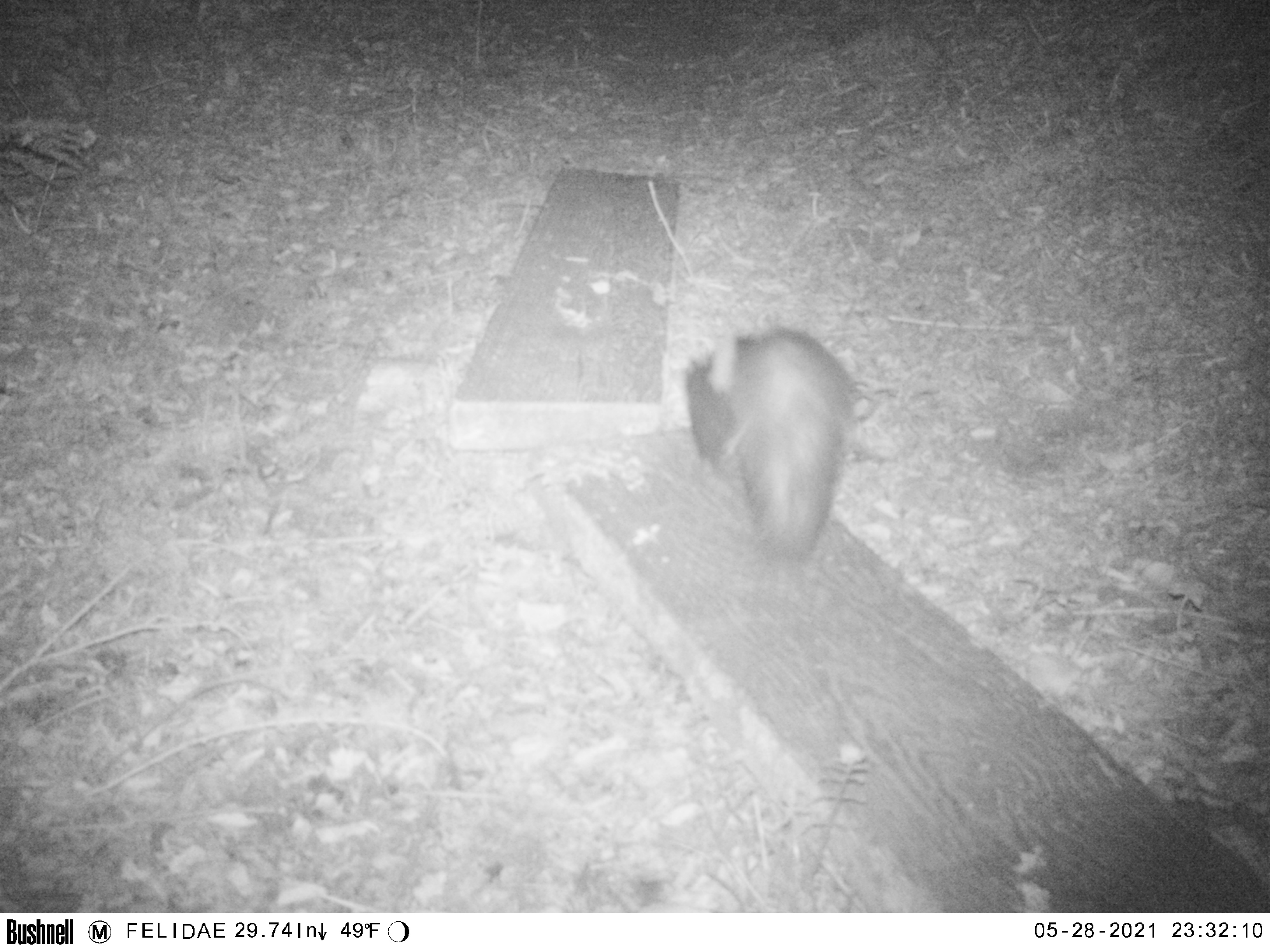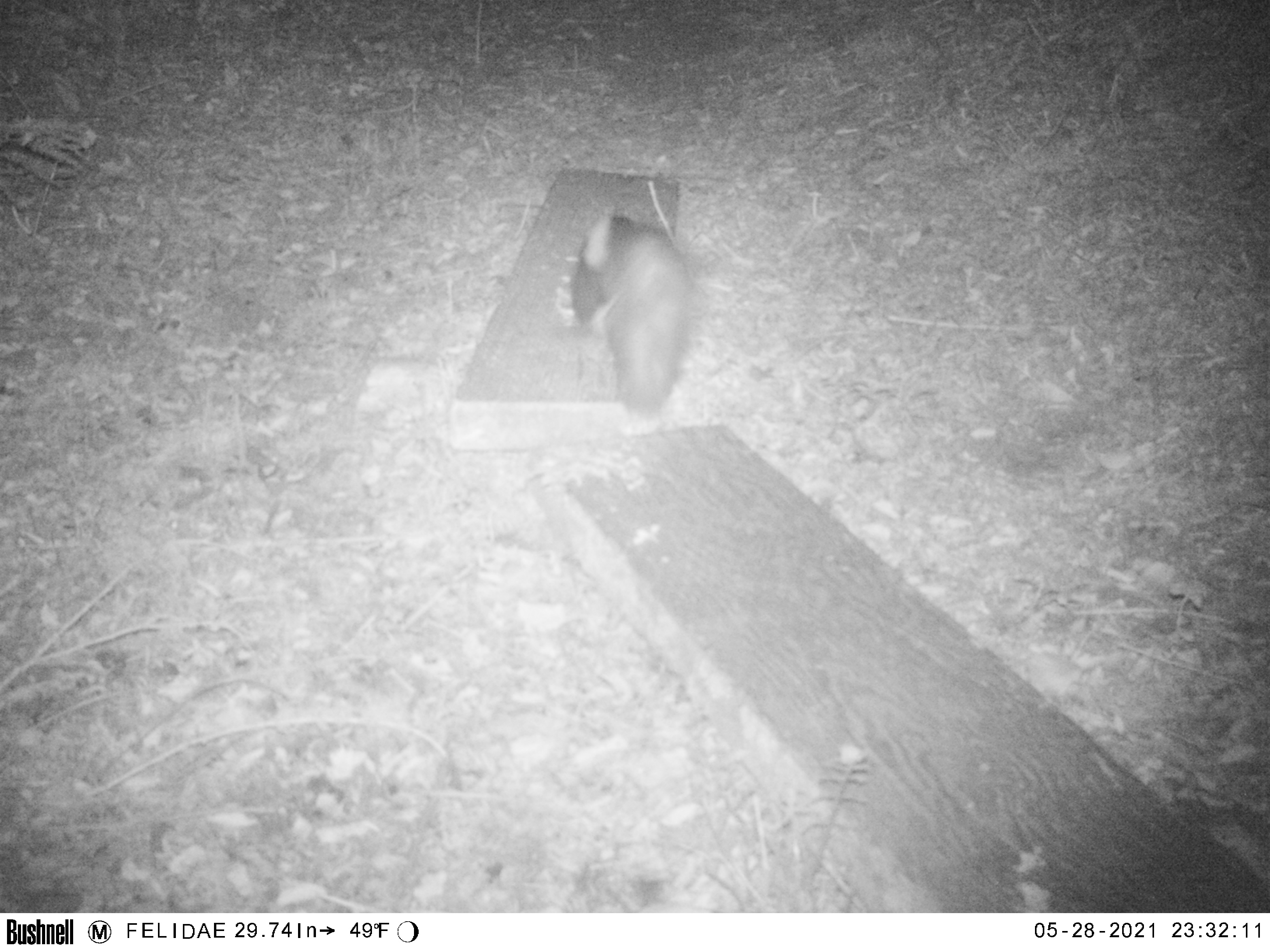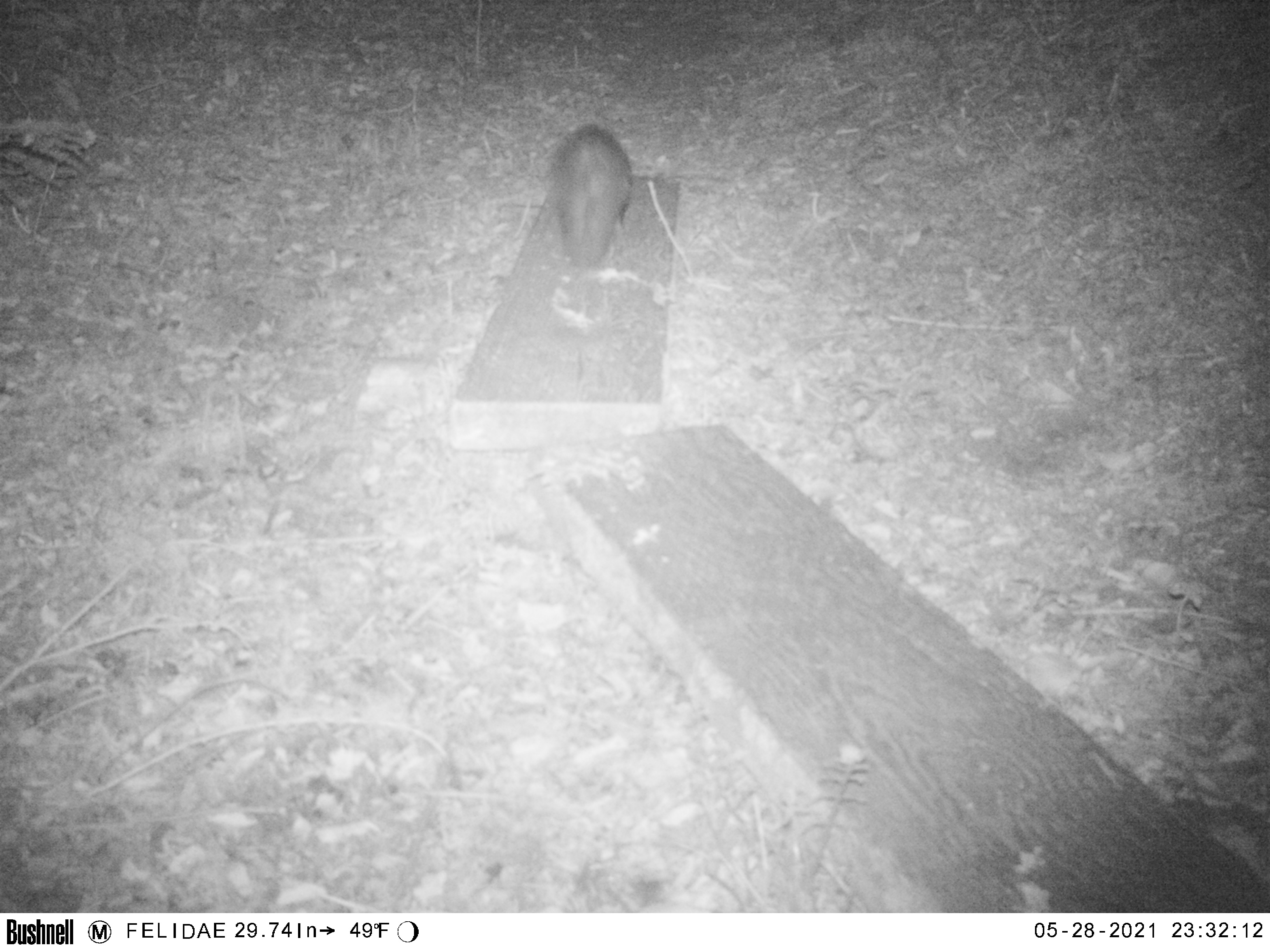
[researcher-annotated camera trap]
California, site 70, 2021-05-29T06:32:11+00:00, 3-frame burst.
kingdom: Animalia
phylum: Chordata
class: Mammalia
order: Carnivora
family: Mephitidae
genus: Mephitis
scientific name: Mephitis mephitis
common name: striped skunk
Striped skunk (Mephitis mephitis).